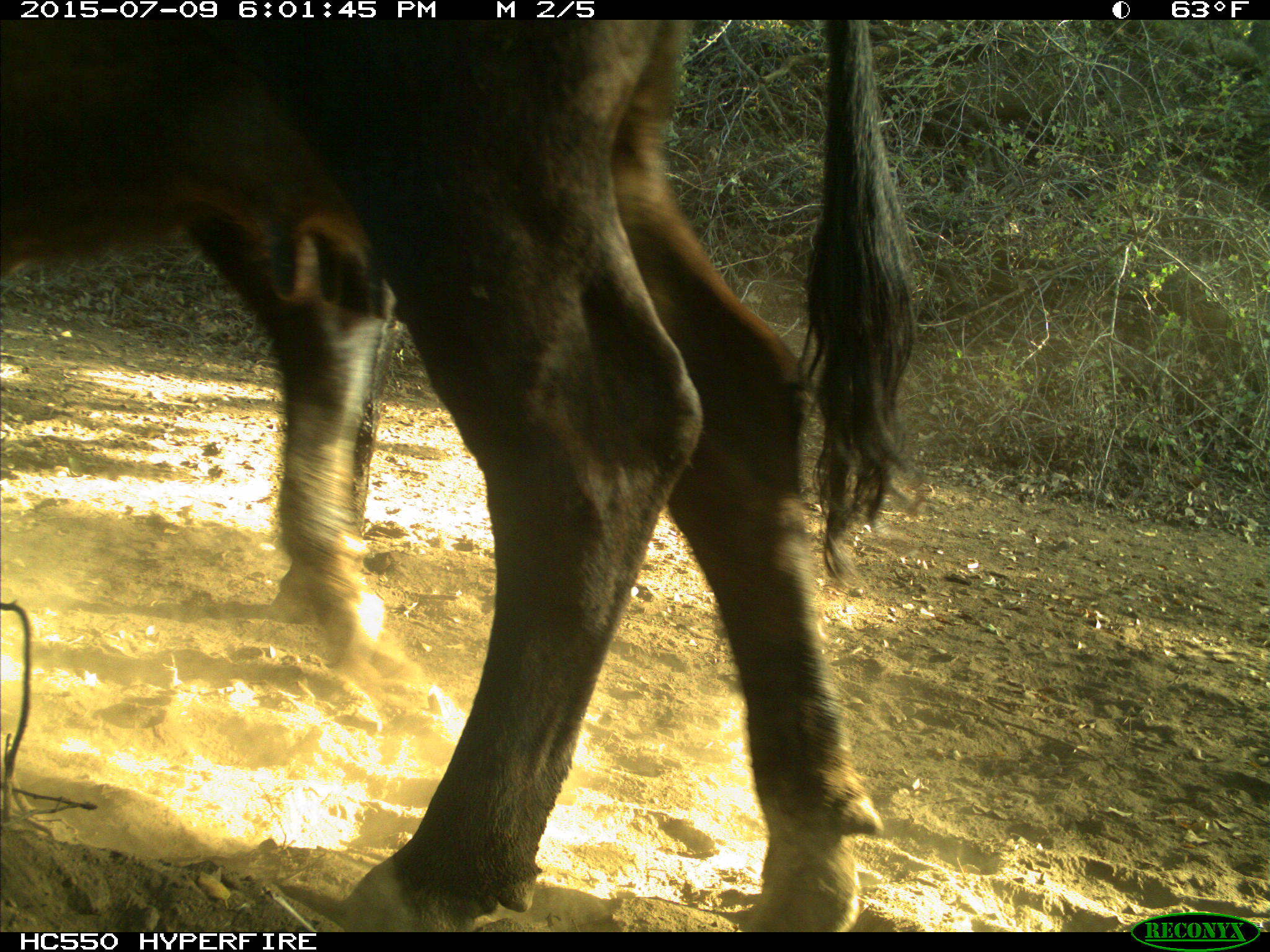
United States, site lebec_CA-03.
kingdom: Animalia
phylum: Chordata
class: Mammalia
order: Artiodactyla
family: Bovidae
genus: Bos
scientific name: Bos taurus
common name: domestic cow